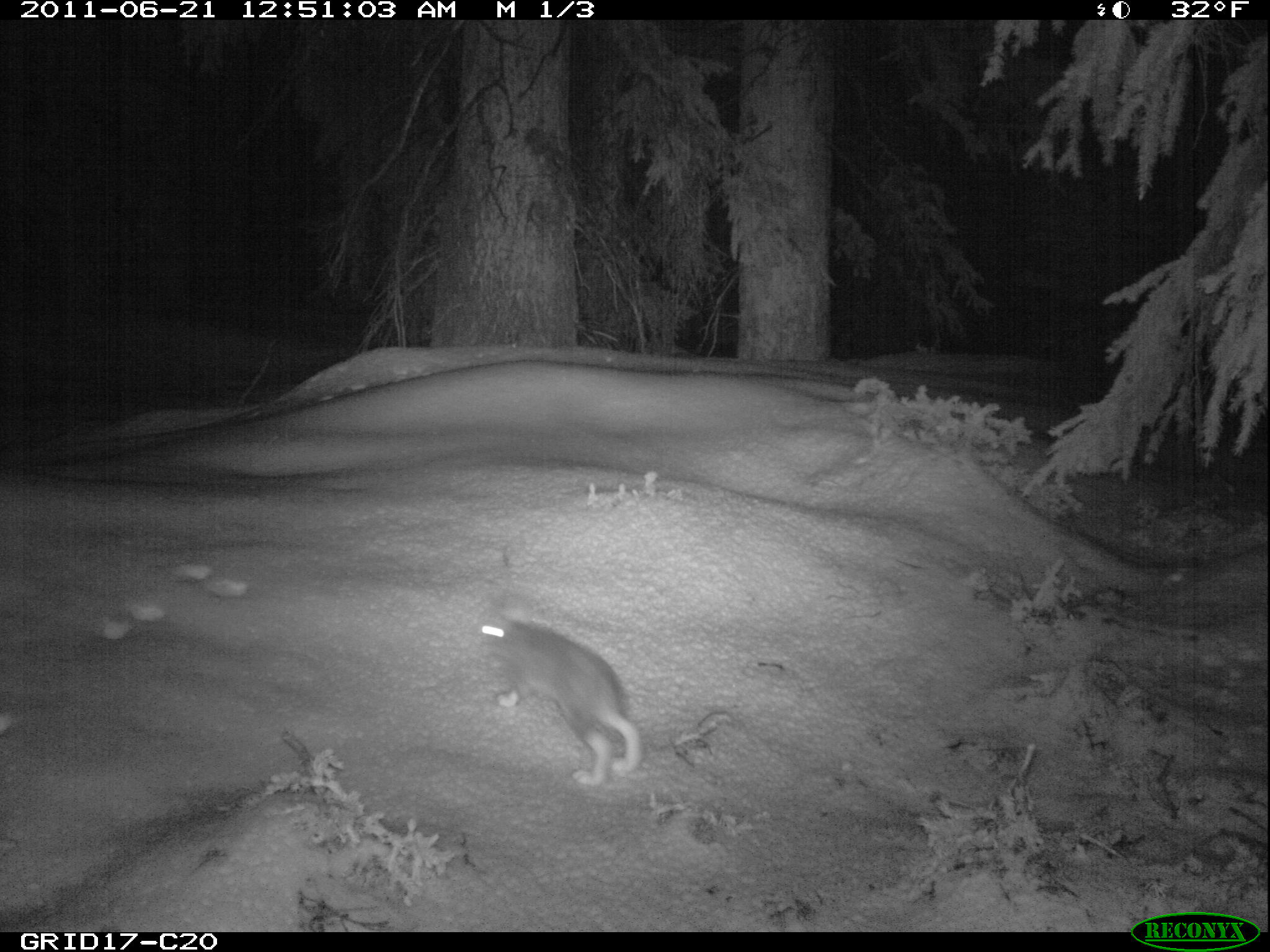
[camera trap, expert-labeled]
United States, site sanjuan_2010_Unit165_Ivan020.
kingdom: Animalia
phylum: Chordata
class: Mammalia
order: Lagomorpha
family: Leporidae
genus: Lepus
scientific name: Lepus americanus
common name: snowshoe hare